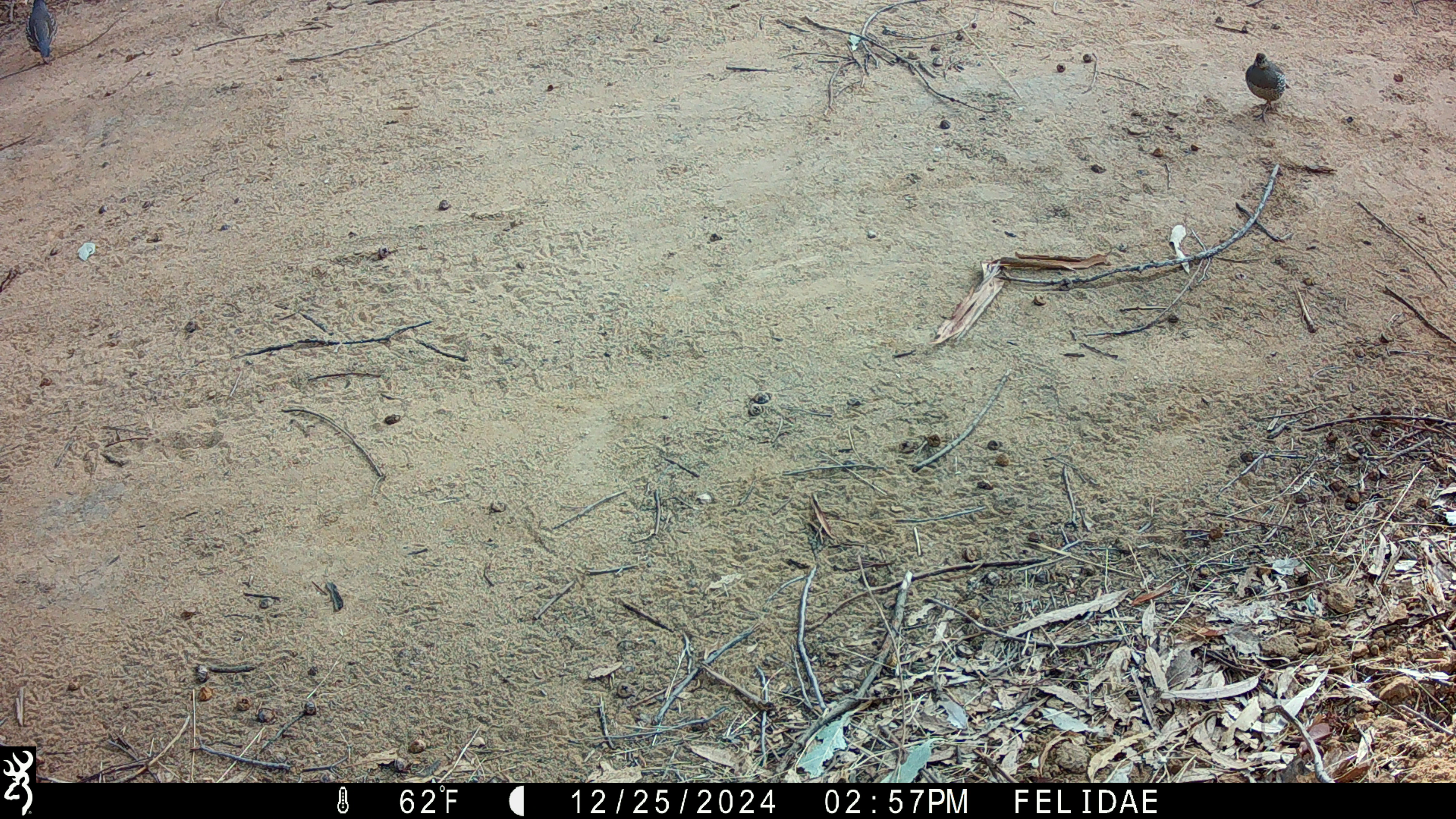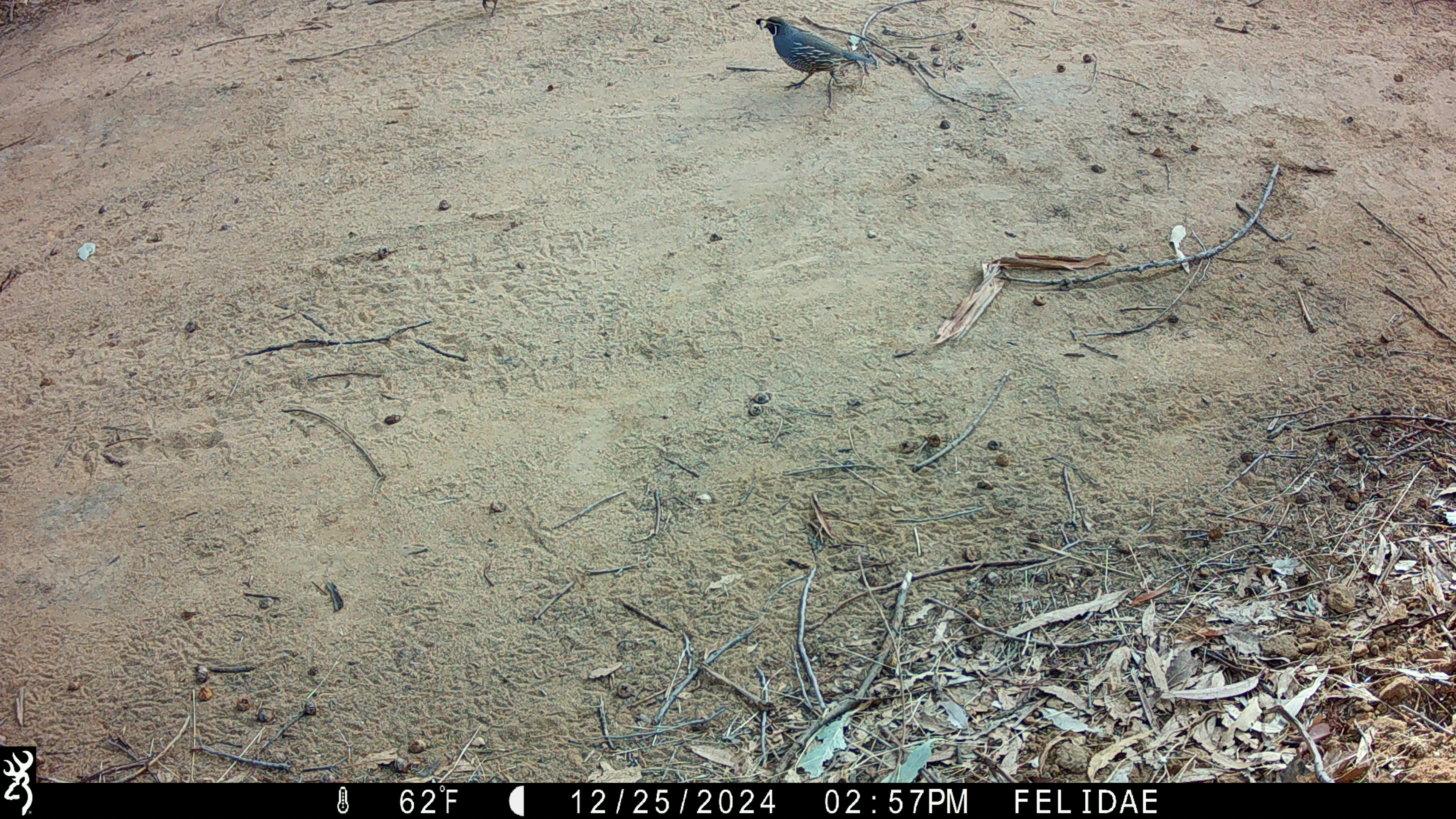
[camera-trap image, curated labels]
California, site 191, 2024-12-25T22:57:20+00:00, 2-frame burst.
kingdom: Animalia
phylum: Chordata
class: Aves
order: Galliformes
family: Odontophoridae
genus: Callipepla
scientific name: Callipepla californica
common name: california quail